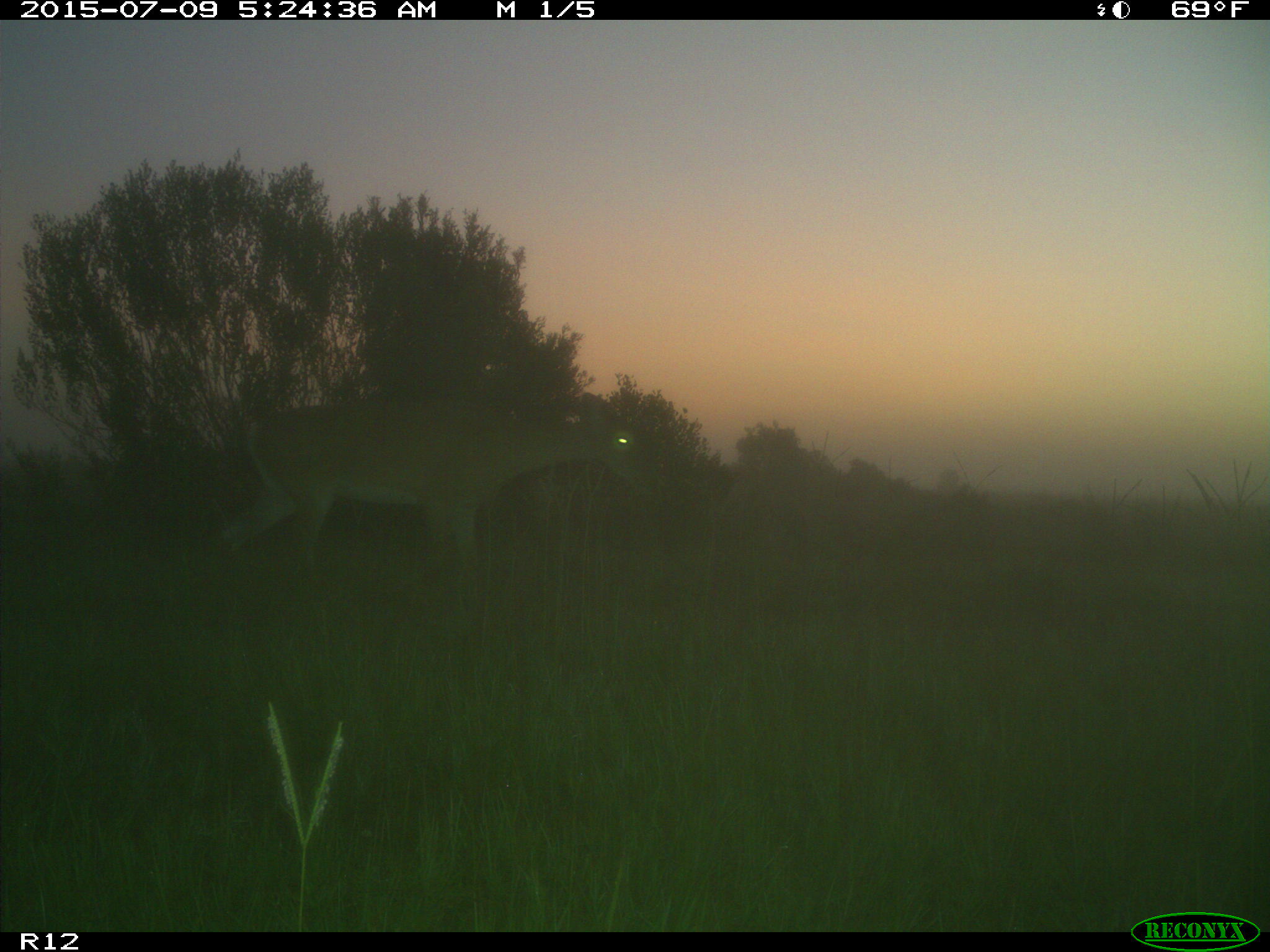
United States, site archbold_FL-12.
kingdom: Animalia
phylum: Chordata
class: Mammalia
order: Artiodactyla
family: Cervidae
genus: Odocoileus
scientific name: Odocoileus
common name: deer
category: unidentified deer